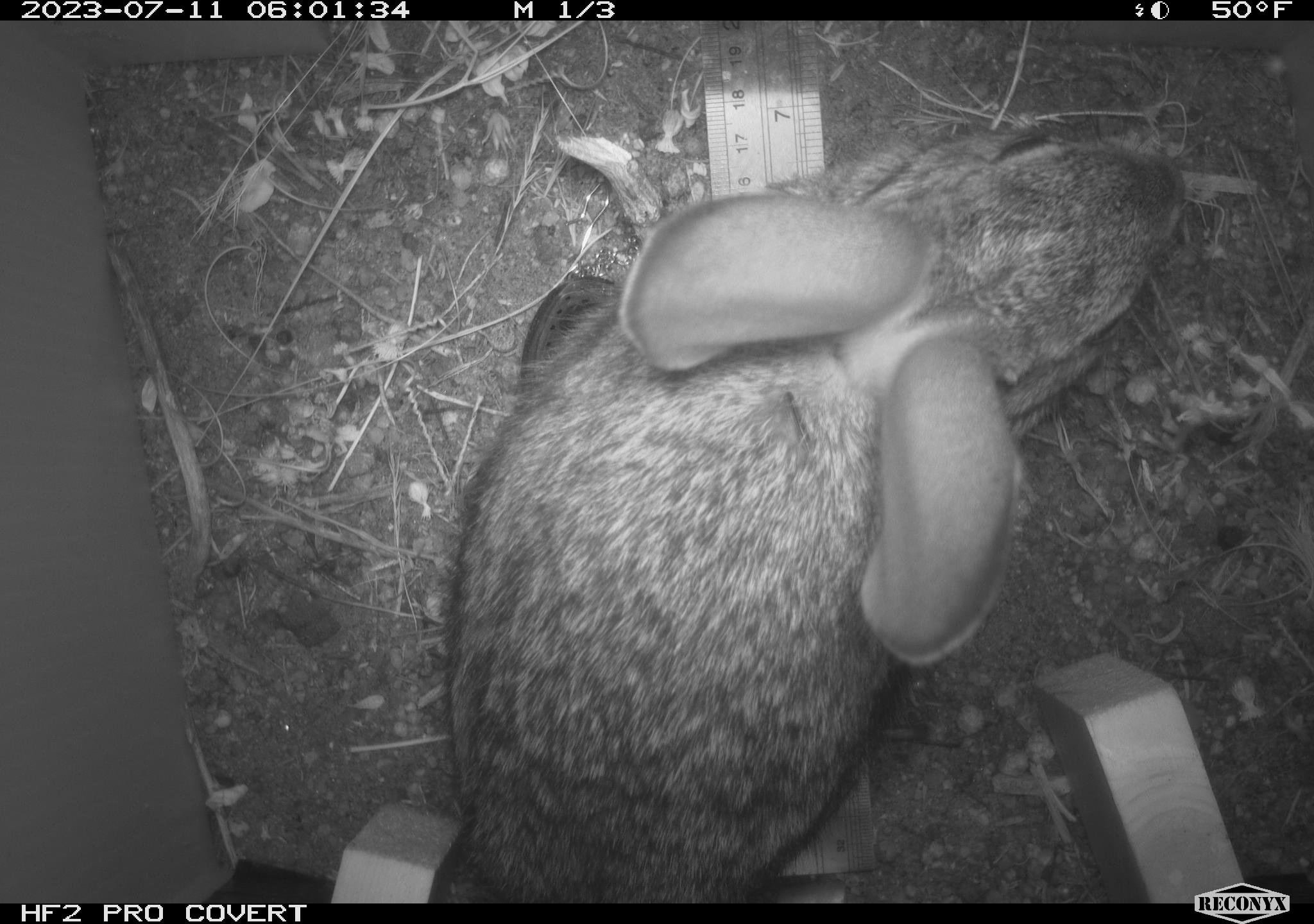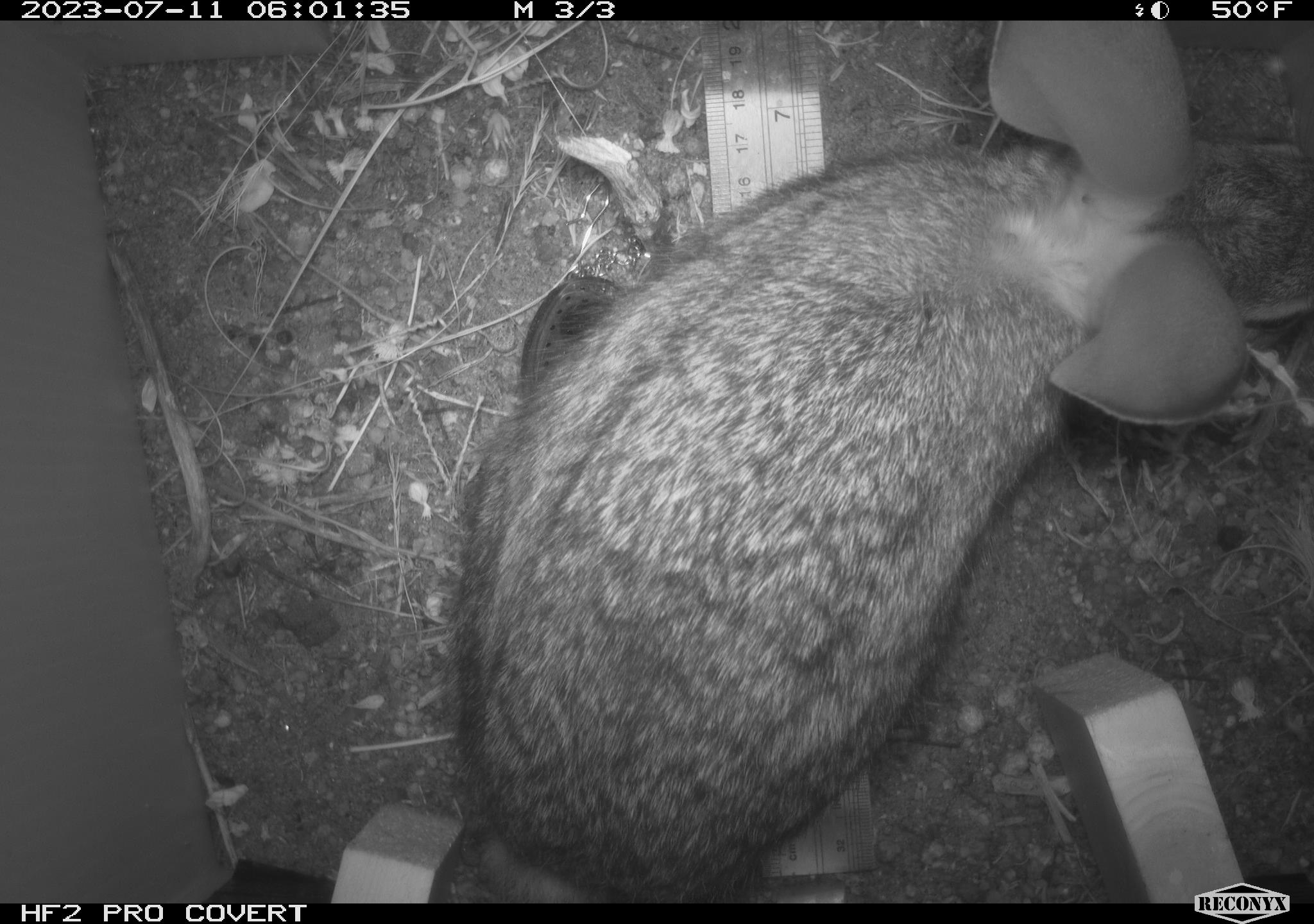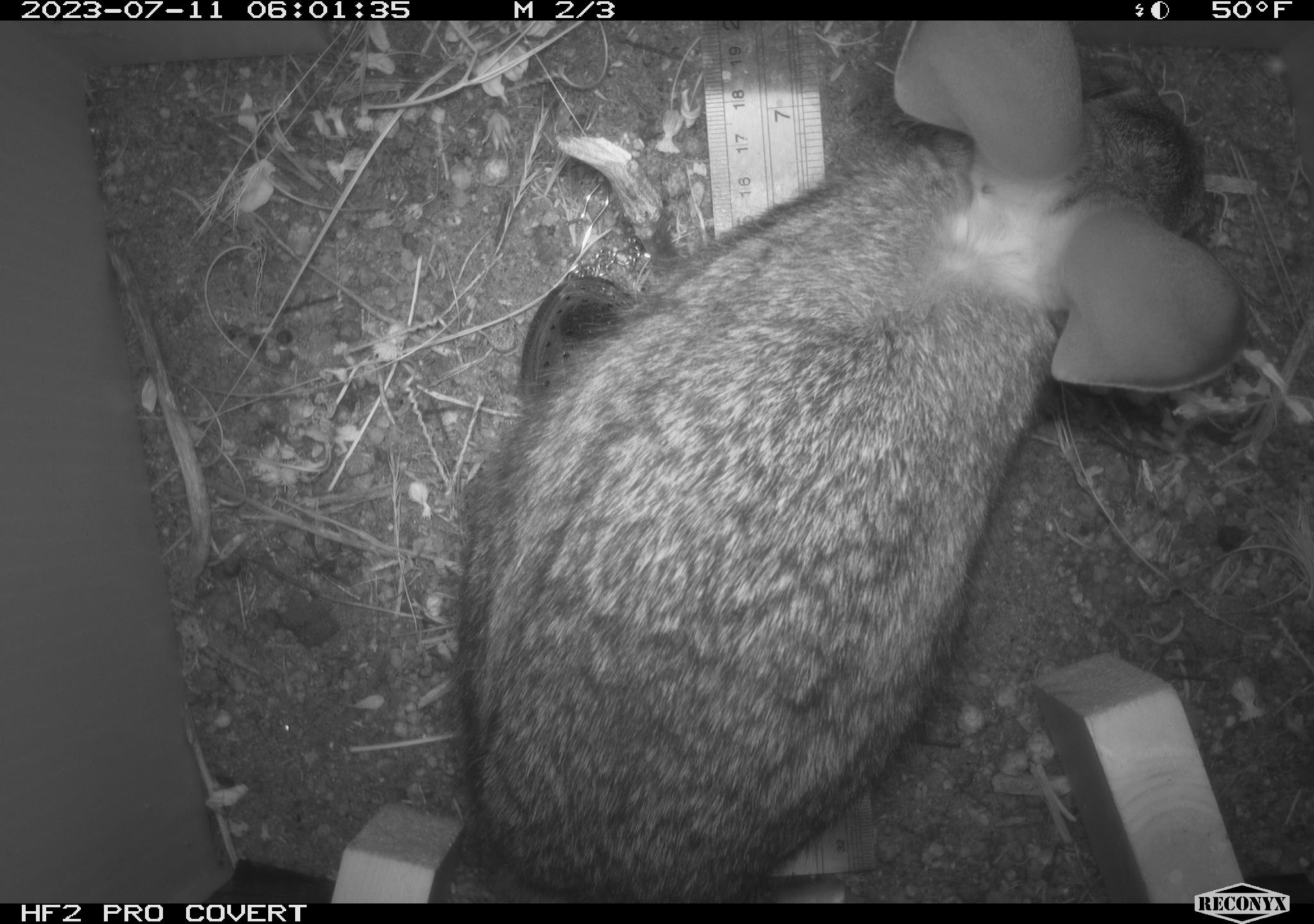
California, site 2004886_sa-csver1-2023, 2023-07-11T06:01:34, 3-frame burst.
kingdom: Animalia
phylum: Chordata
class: Mammalia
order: Lagomorpha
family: Leporidae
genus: Sylvilagus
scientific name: Sylvilagus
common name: cottontail rabbits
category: sylvilagus species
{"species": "sylvilagus species (cottontail rabbits) (Sylvilagus)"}